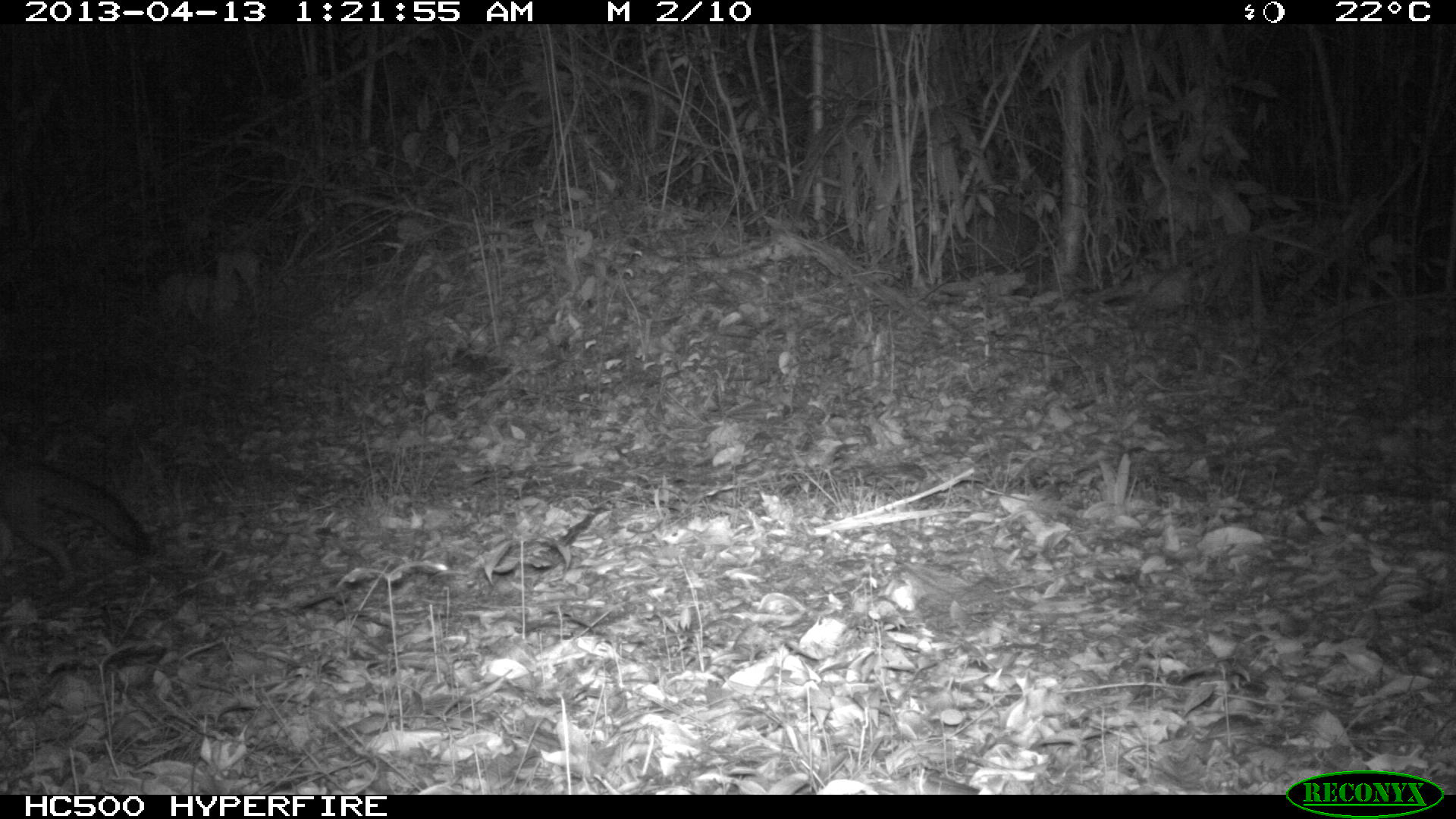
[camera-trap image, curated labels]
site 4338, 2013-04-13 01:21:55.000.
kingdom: Animalia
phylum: Chordata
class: Mammalia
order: Carnivora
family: Canidae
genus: Urocyon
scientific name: Urocyon cinereoargenteus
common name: gray fox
Urocyon cinereoargenteus (gray fox), count 1.